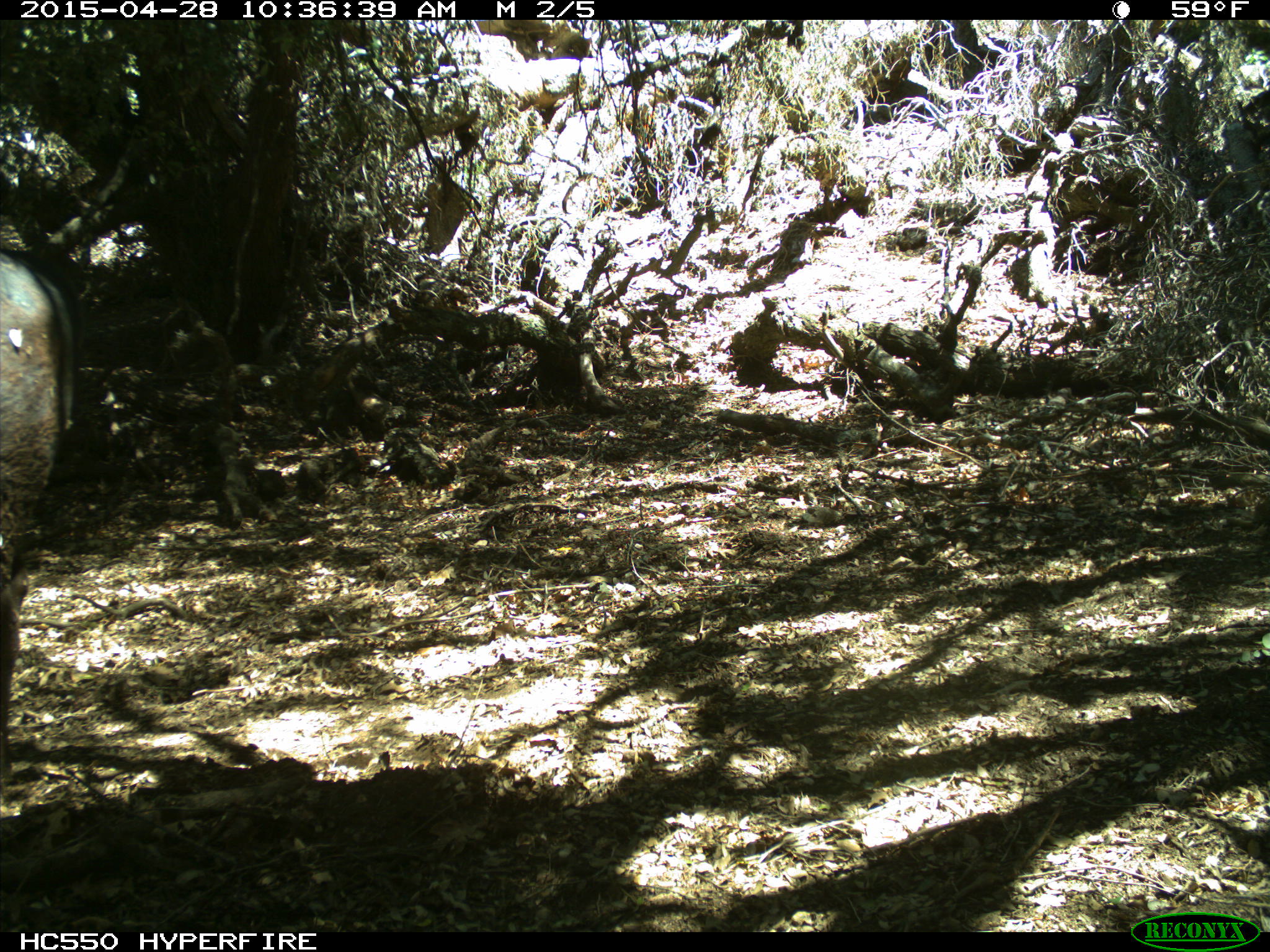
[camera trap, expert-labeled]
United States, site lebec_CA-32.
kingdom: Animalia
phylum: Chordata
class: Mammalia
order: Artiodactyla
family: Bovidae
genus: Bos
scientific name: Bos taurus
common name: domestic cow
Bos taurus (domestic cow).